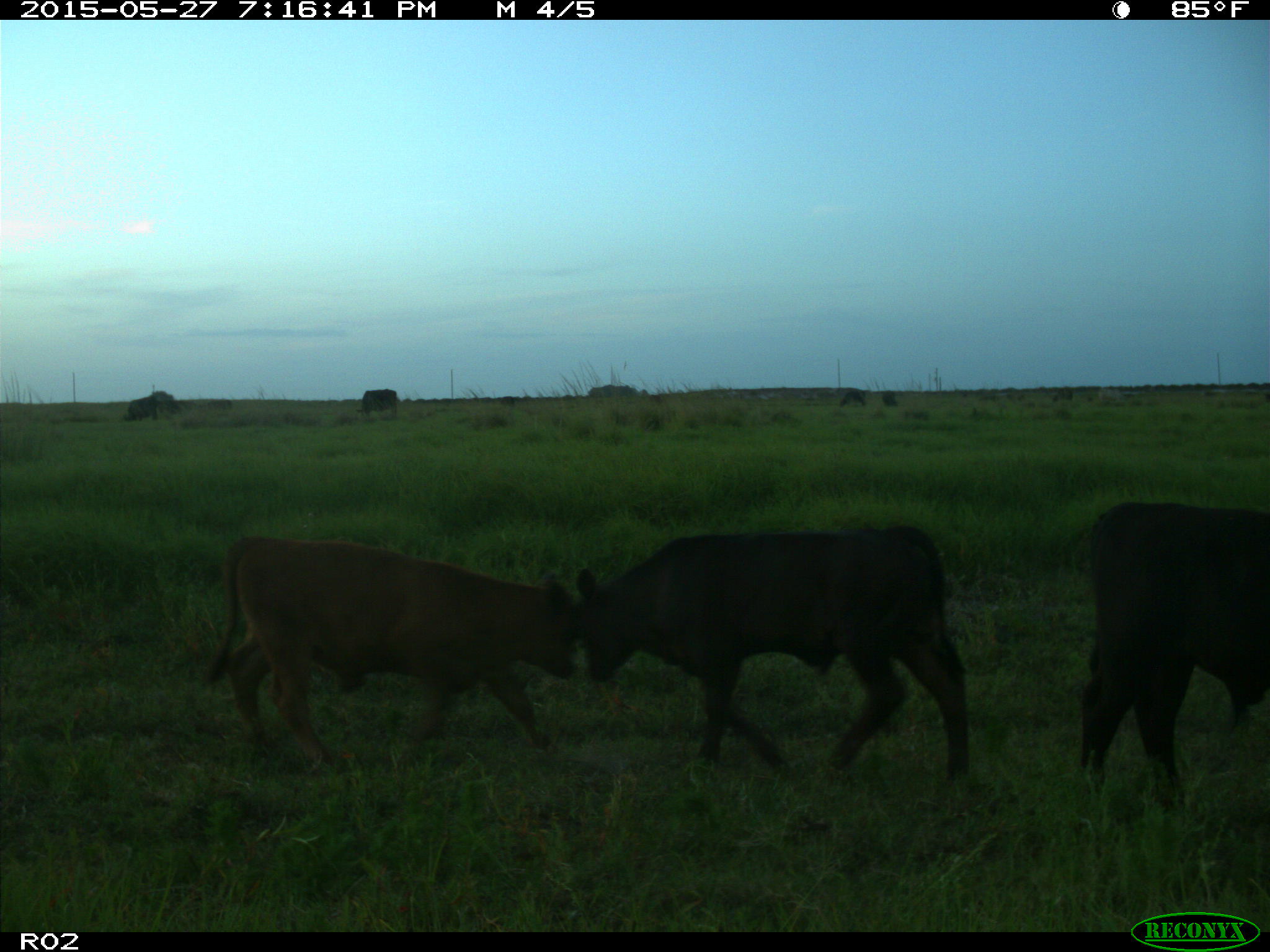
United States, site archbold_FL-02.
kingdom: Animalia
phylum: Chordata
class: Mammalia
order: Artiodactyla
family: Bovidae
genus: Bos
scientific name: Bos taurus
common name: domestic cow